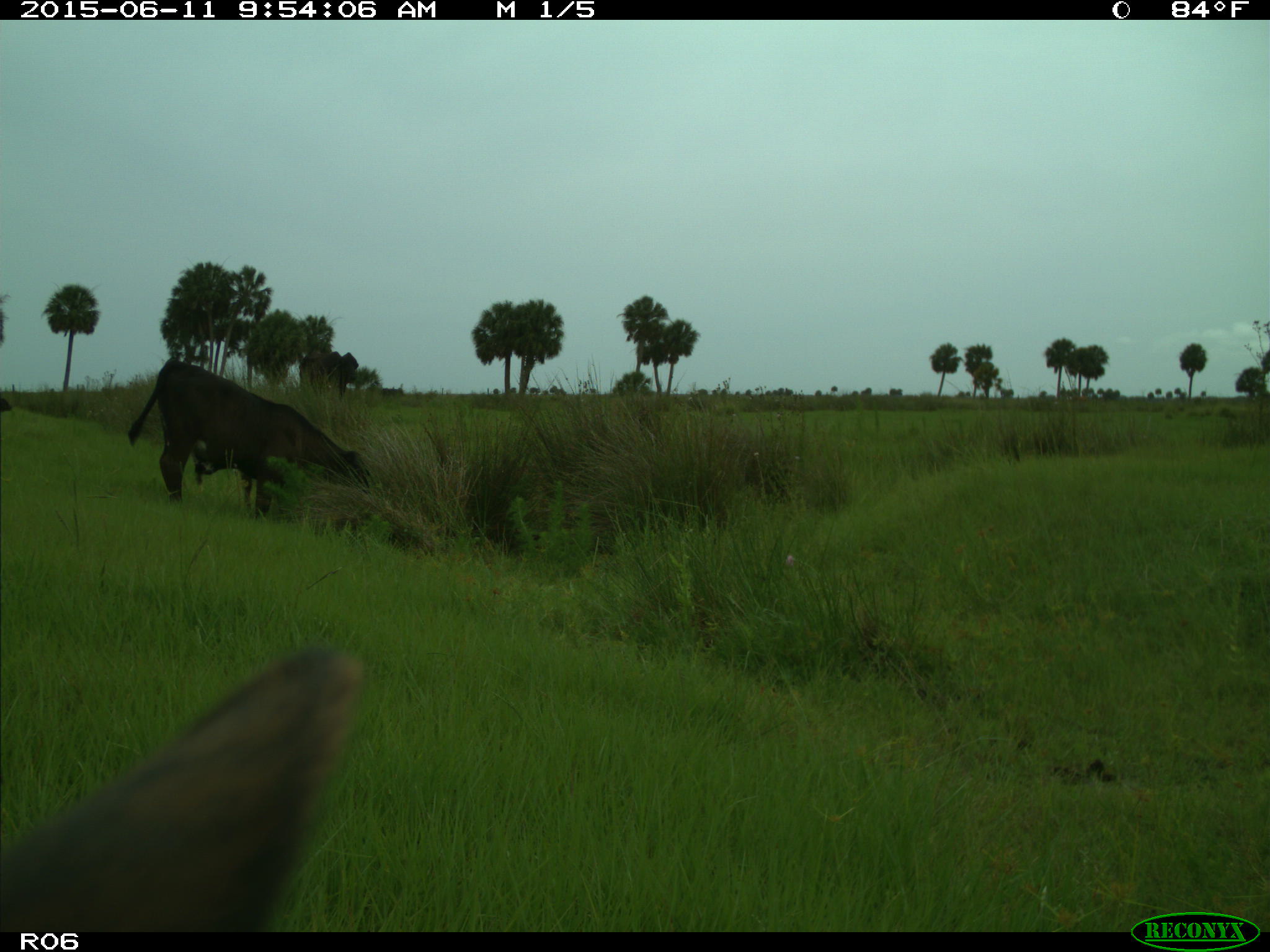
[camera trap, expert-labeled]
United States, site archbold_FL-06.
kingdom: Animalia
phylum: Chordata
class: Mammalia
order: Artiodactyla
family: Bovidae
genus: Bos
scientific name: Bos taurus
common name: domestic cow